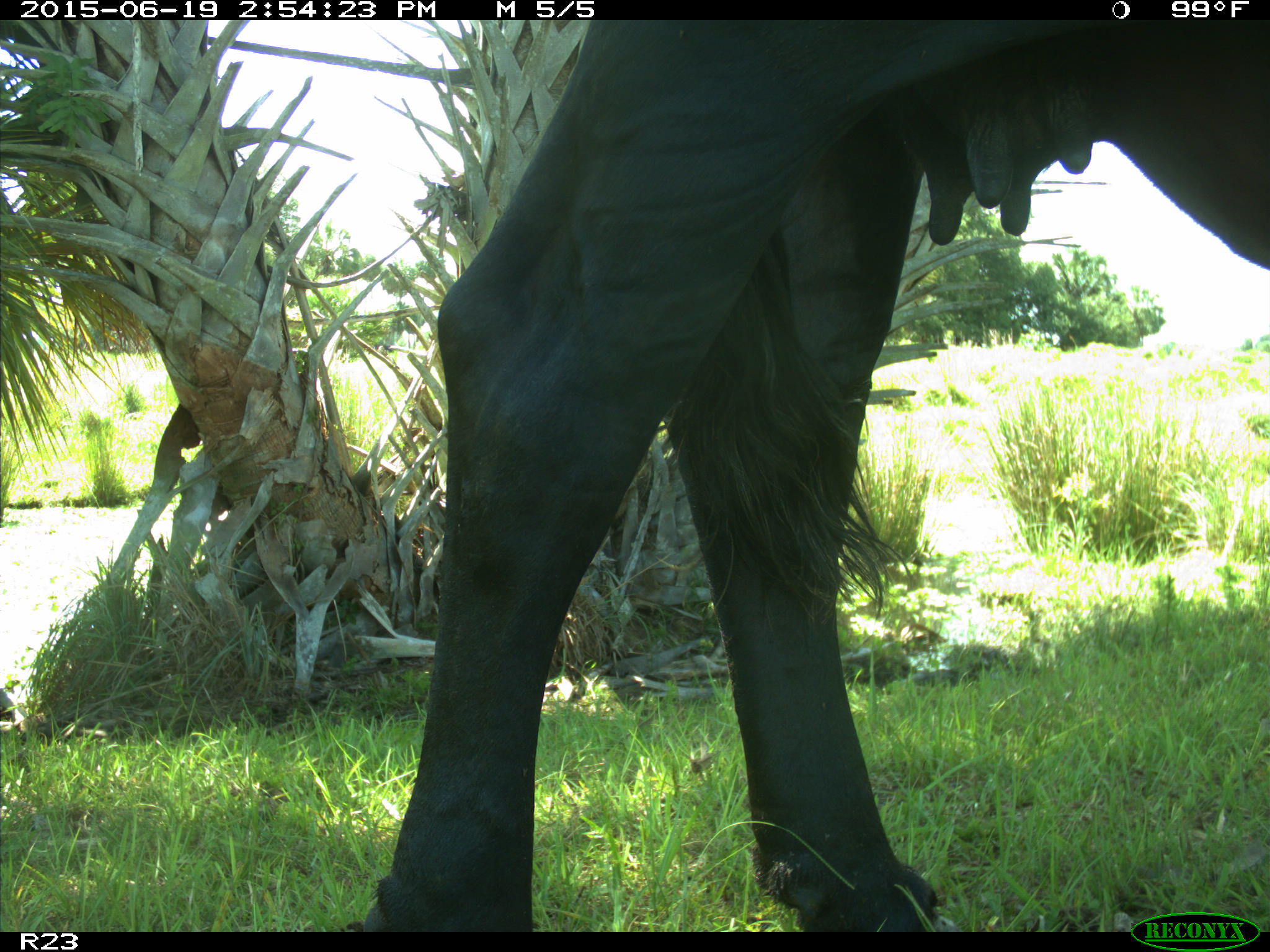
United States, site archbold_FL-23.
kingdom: Animalia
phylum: Chordata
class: Mammalia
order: Artiodactyla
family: Bovidae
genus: Bos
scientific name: Bos taurus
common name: domestic cow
Bos taurus (domestic cow).